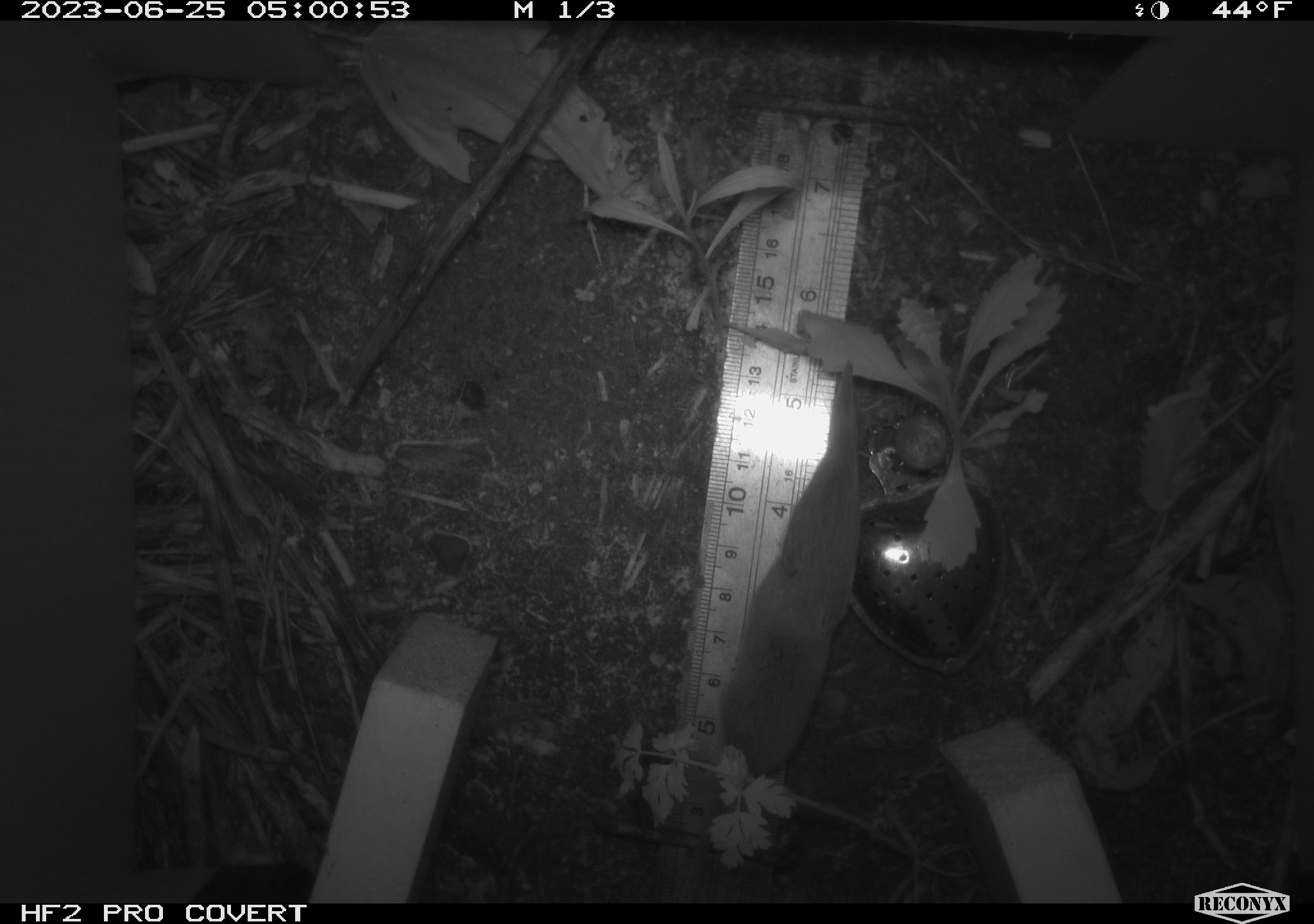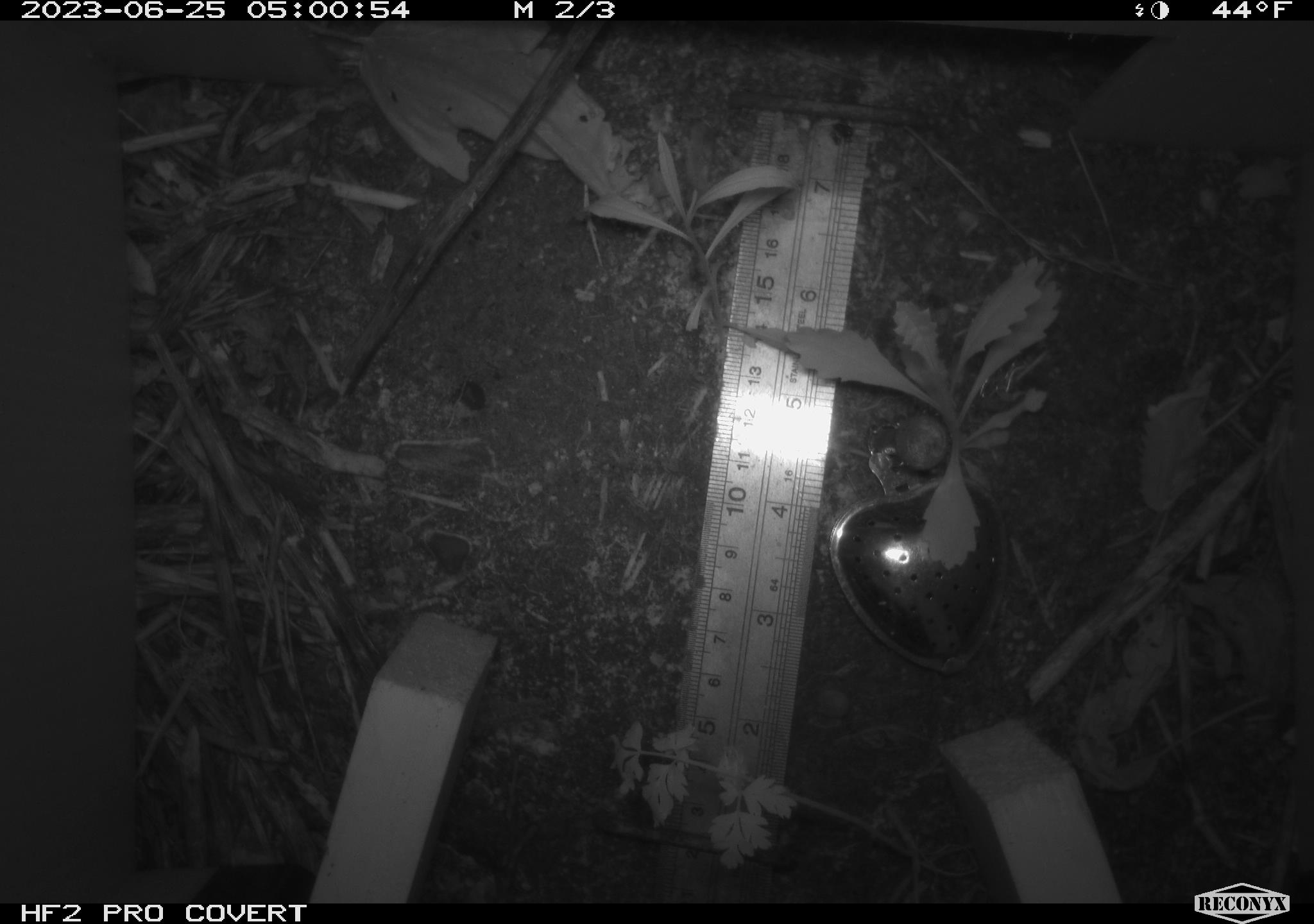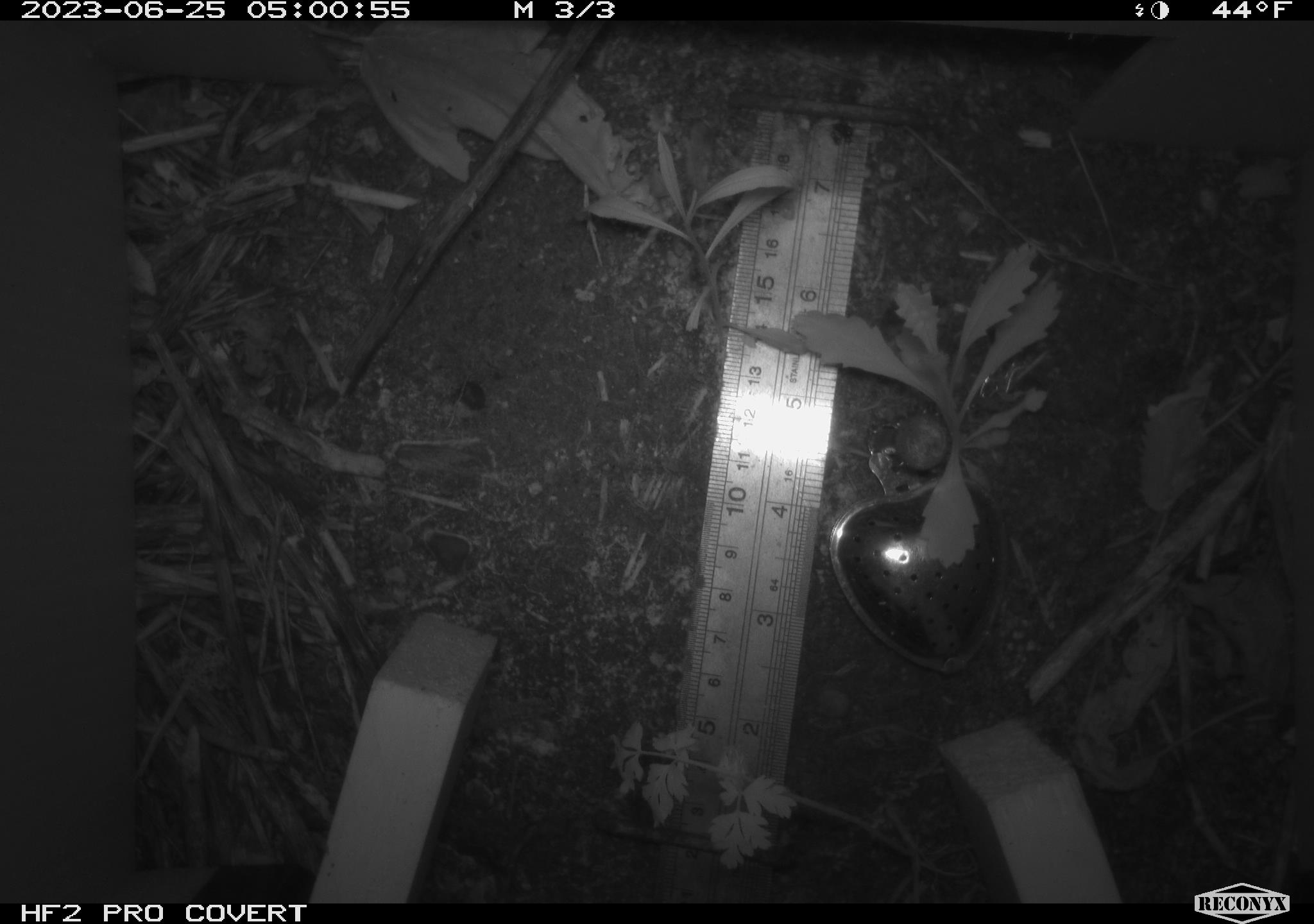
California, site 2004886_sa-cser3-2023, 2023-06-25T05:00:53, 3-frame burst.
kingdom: Animalia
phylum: Chordata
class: Mammalia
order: Eulipotyphla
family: Soricidae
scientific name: Soricidae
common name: shrews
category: soricidae family